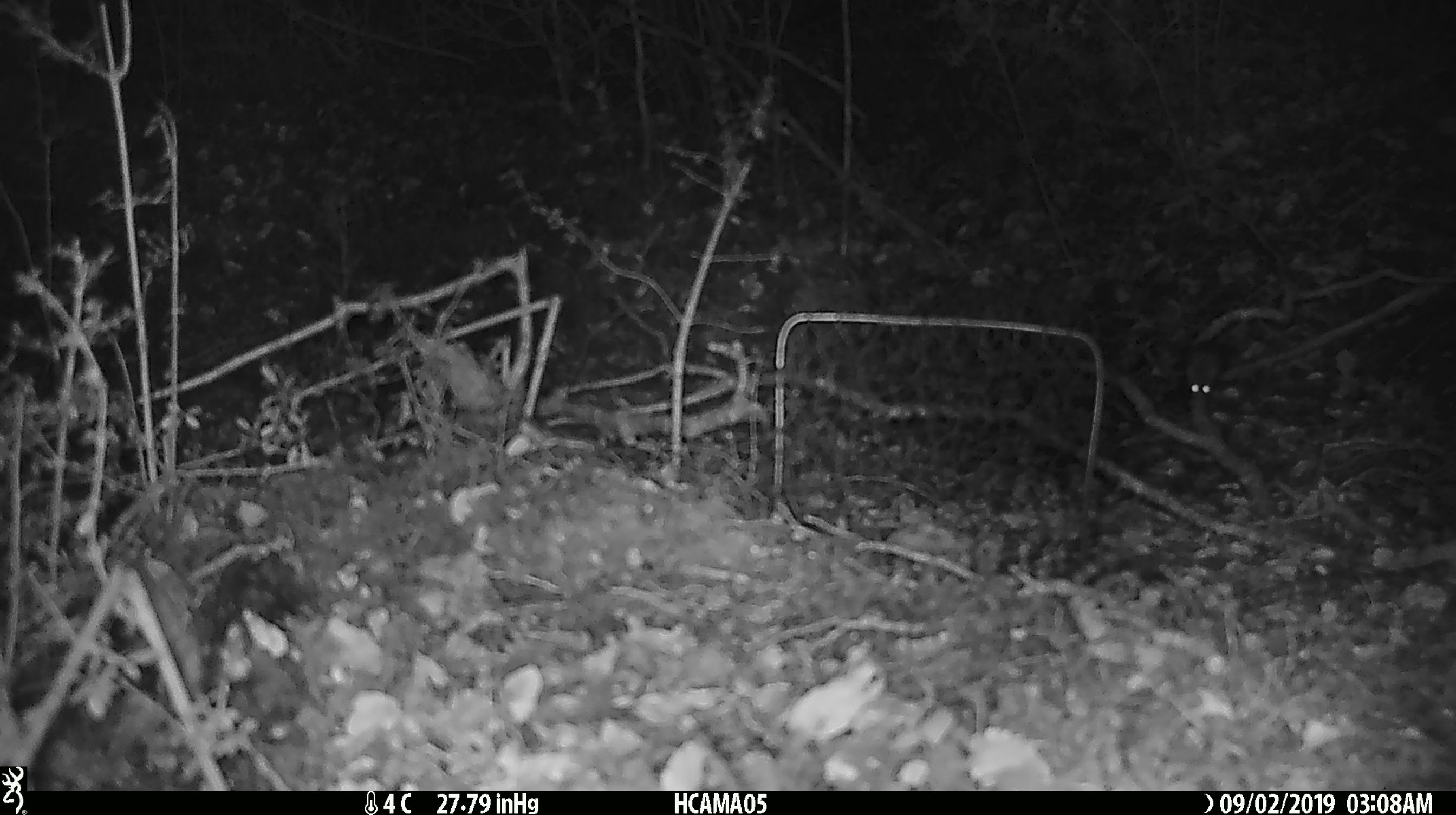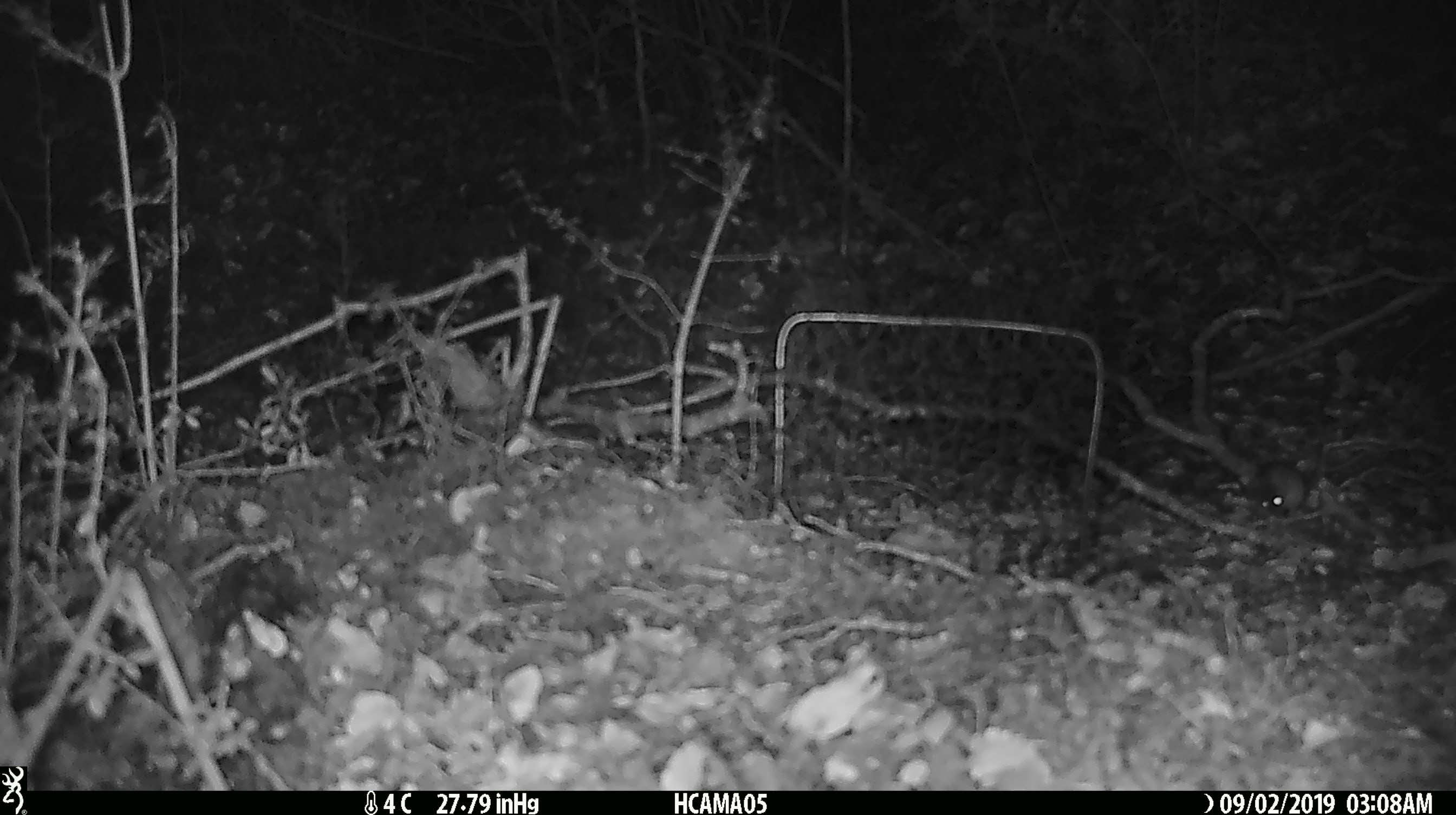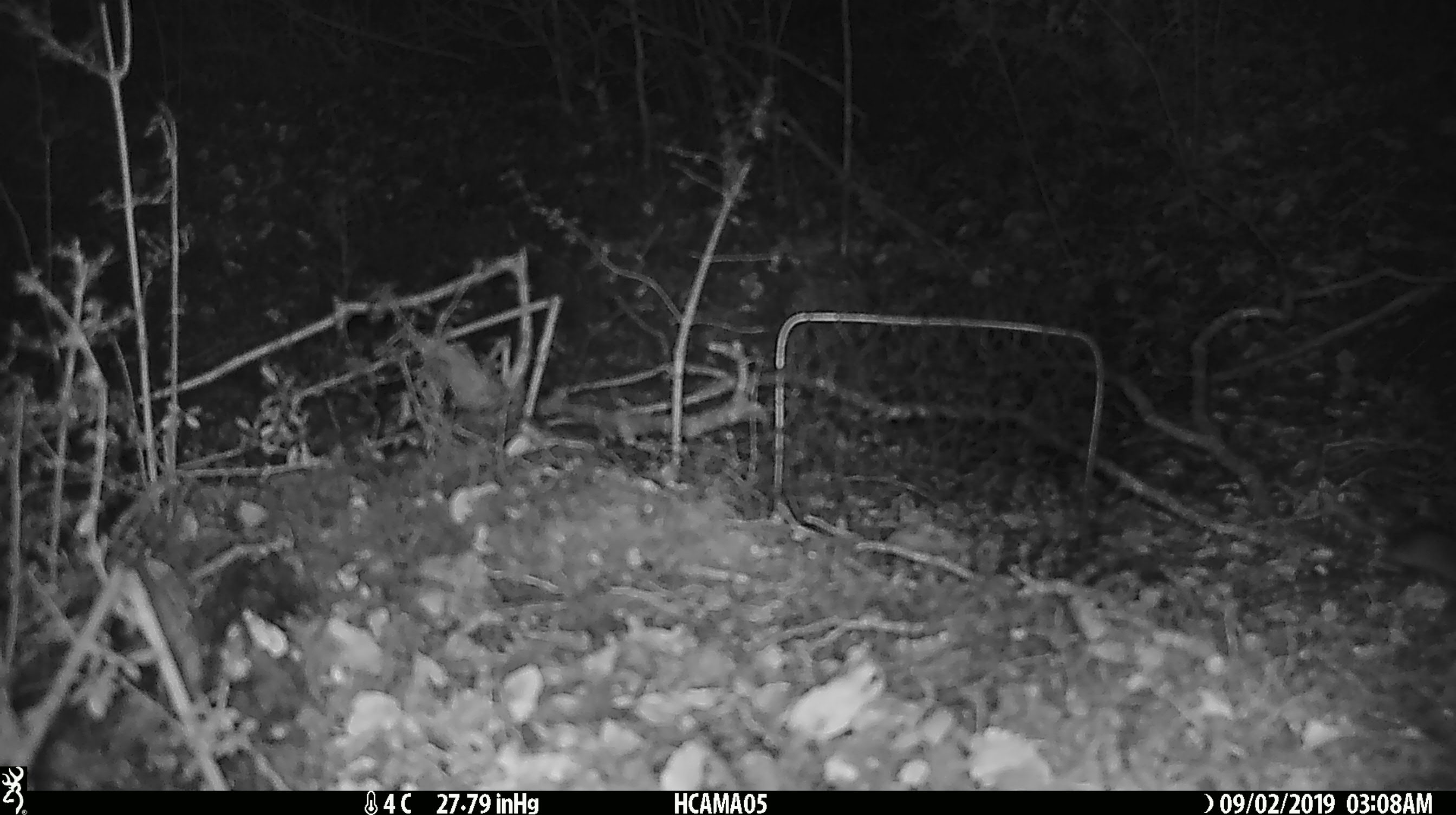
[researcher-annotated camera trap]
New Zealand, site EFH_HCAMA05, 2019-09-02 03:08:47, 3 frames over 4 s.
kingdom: Animalia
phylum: Chordata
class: Mammalia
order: Rodentia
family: Muridae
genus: Mus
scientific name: Mus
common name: mouse